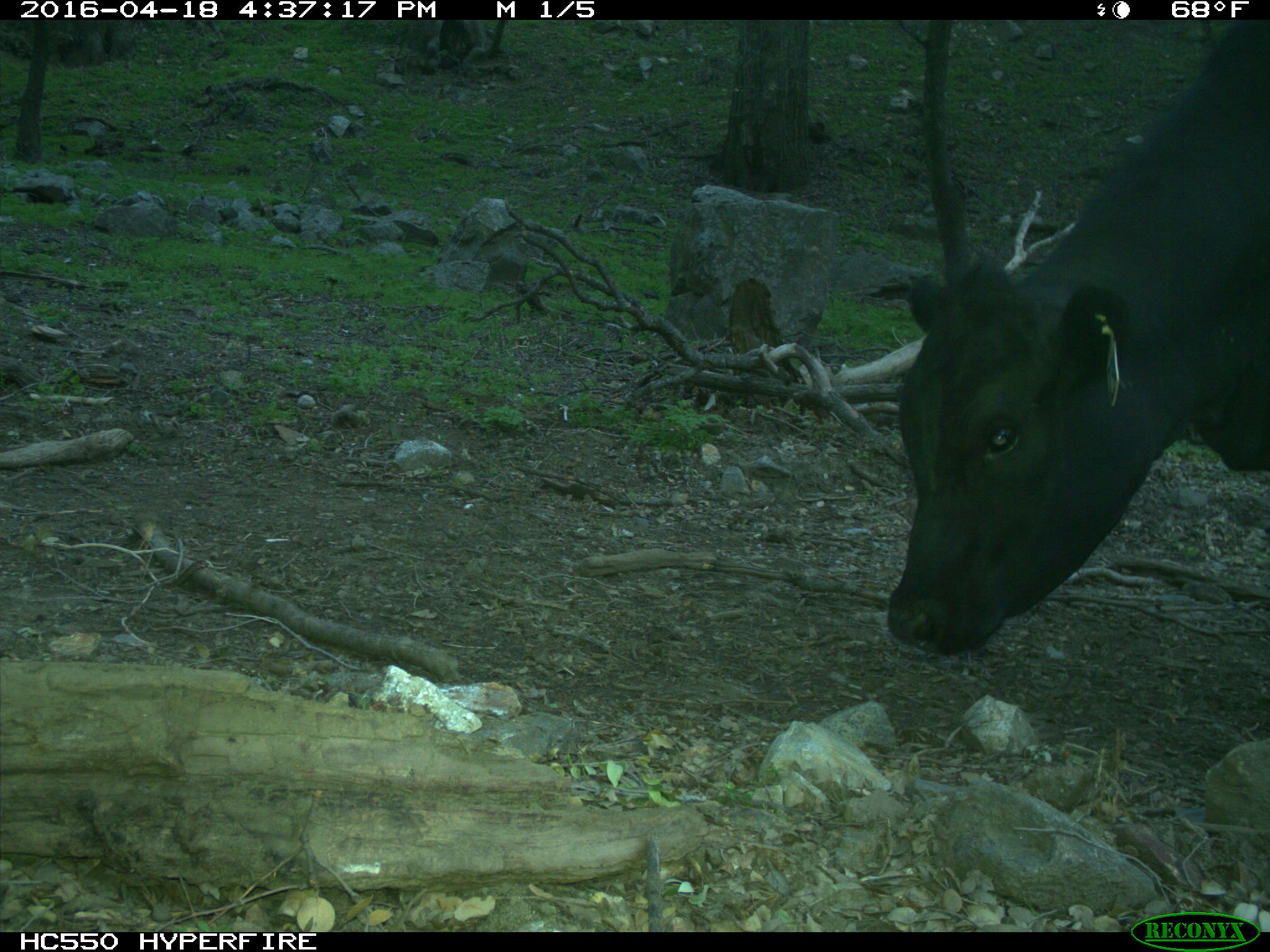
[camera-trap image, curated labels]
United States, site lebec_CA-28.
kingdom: Animalia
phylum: Chordata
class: Mammalia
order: Artiodactyla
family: Bovidae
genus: Bos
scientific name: Bos taurus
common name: domestic cow